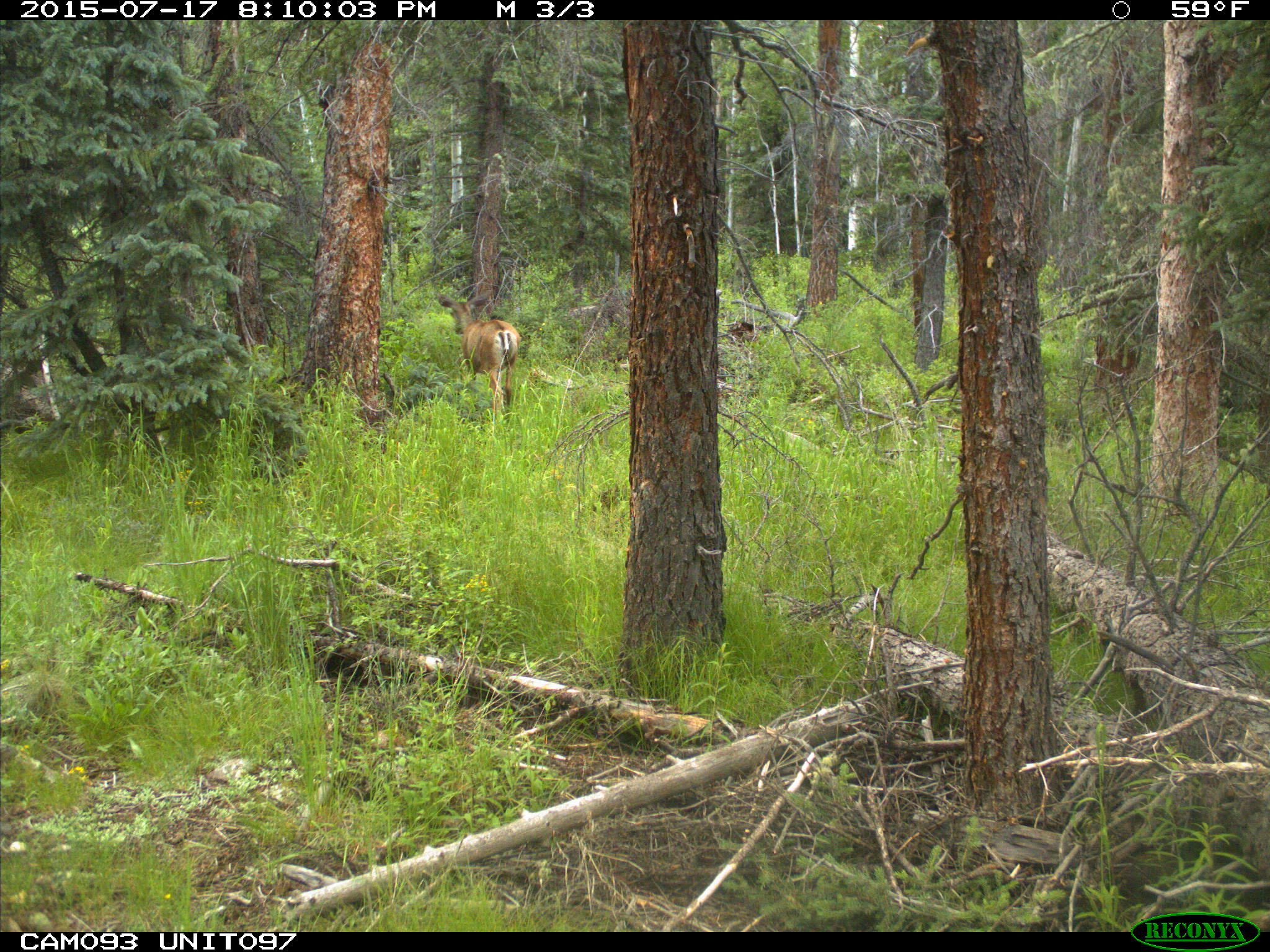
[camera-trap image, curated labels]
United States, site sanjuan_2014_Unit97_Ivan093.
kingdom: Animalia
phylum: Chordata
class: Mammalia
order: Artiodactyla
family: Cervidae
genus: Odocoileus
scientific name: Odocoileus hemionus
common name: mule deer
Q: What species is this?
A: Odocoileus hemionus (mule deer).